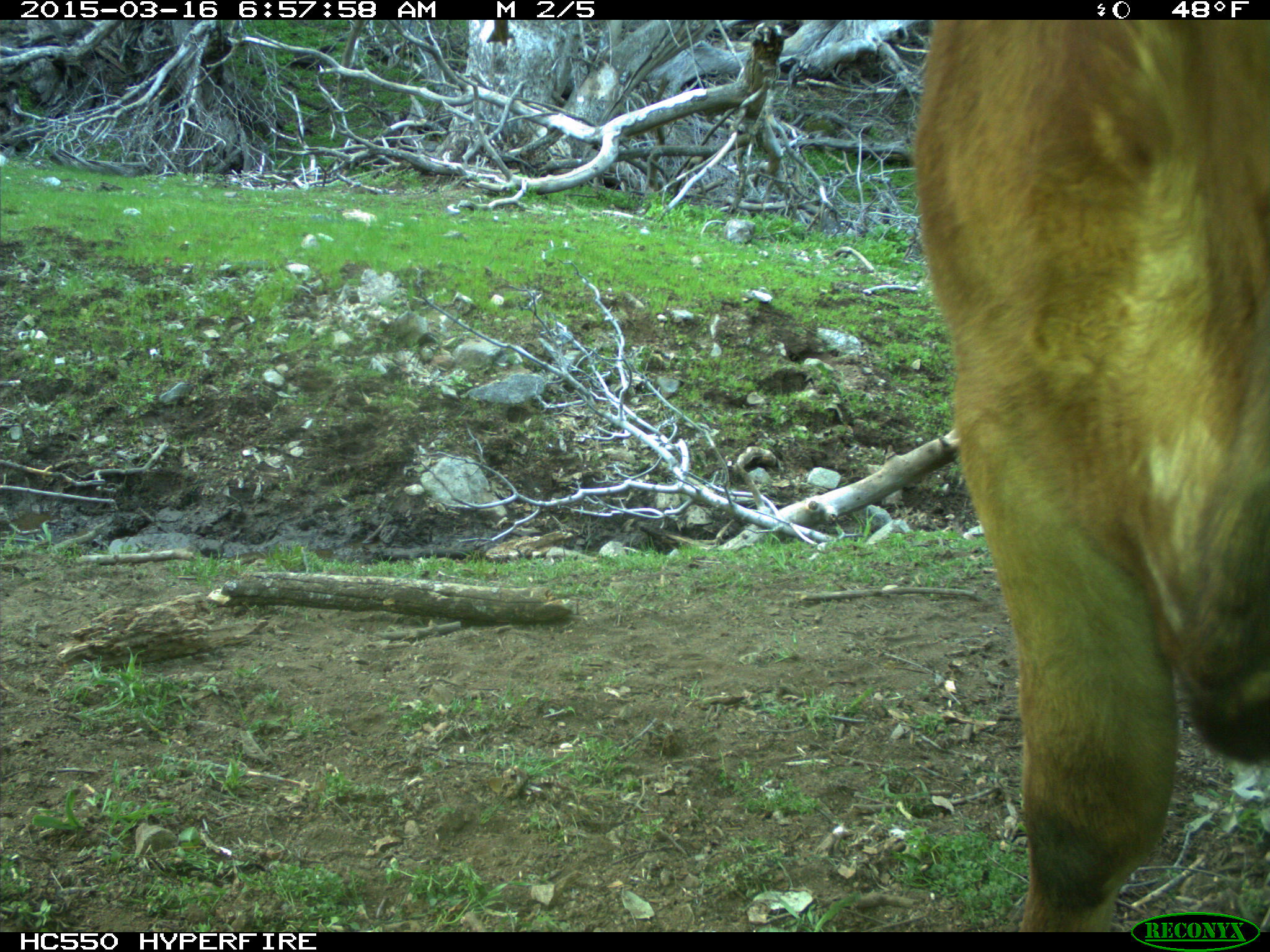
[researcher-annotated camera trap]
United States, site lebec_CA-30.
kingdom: Animalia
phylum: Chordata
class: Mammalia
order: Artiodactyla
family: Bovidae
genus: Bos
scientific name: Bos taurus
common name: domestic cow